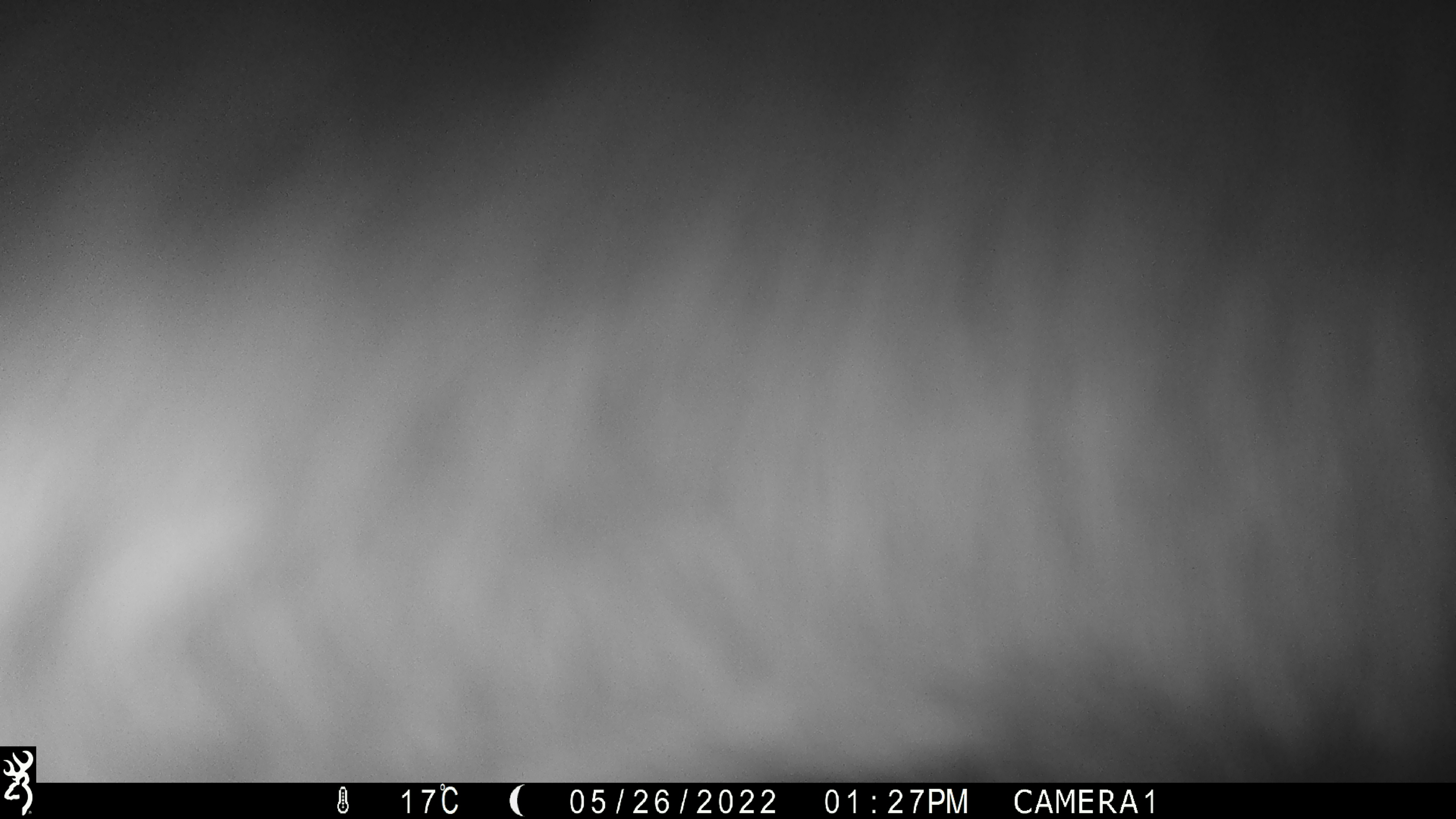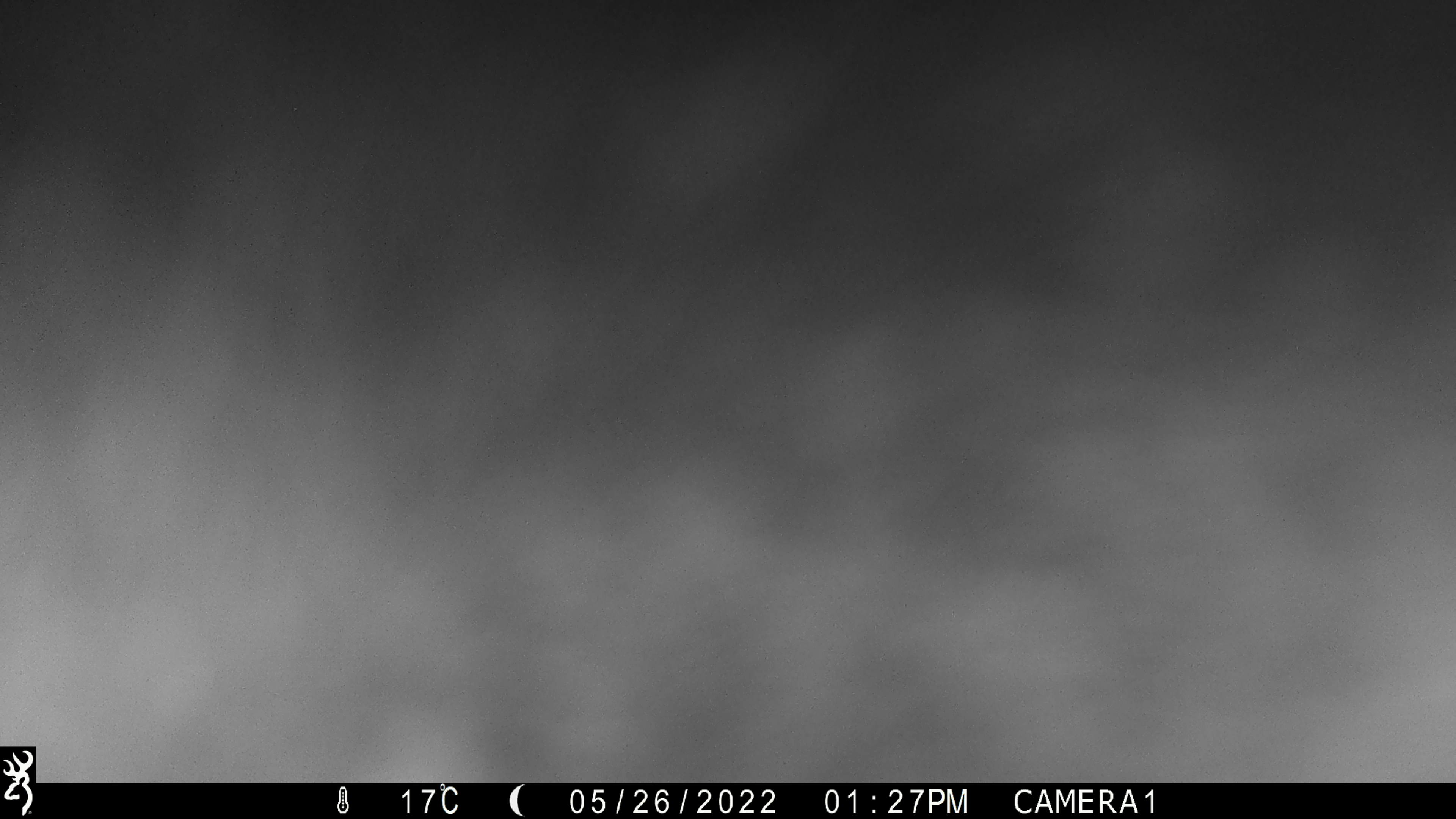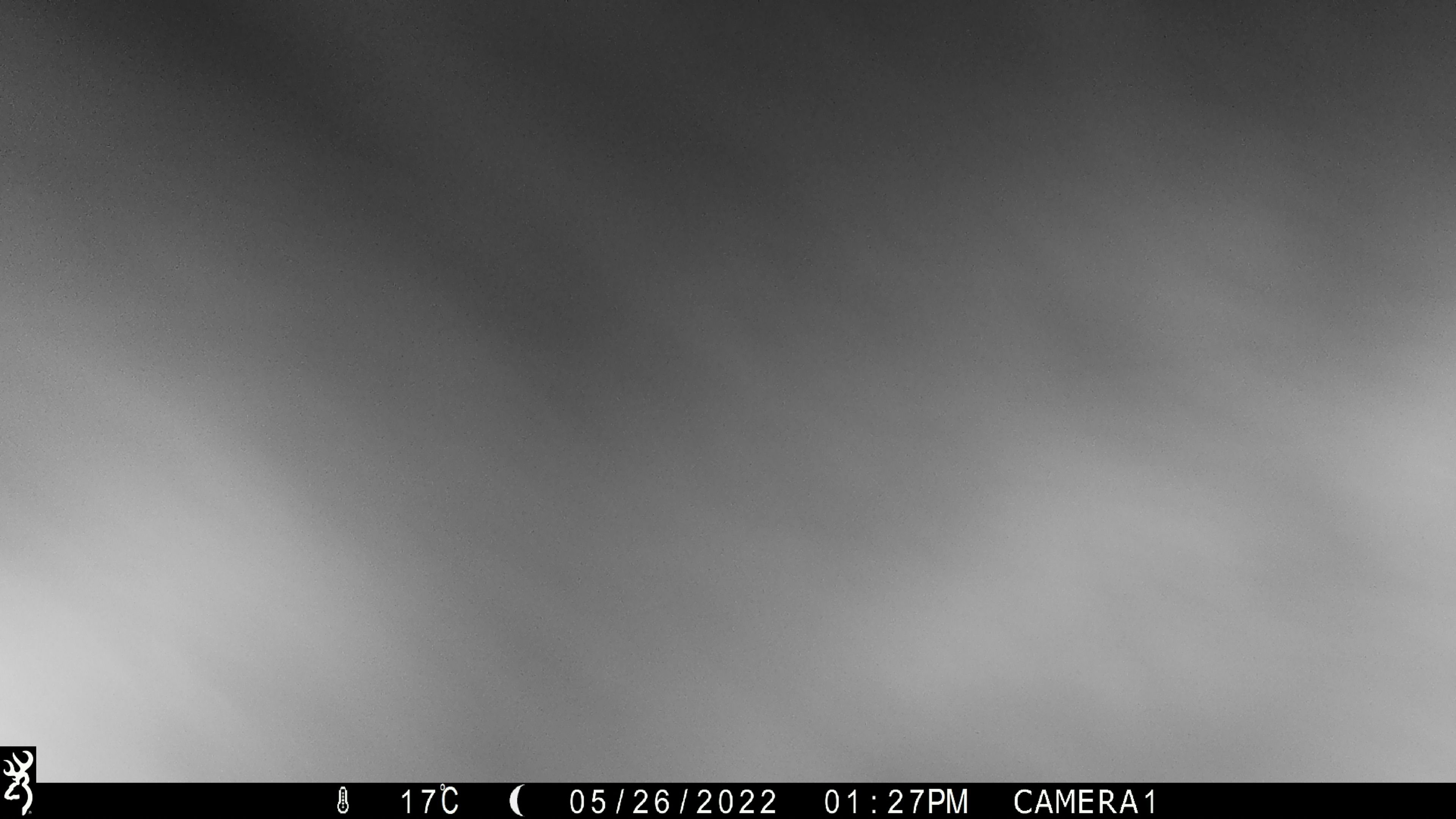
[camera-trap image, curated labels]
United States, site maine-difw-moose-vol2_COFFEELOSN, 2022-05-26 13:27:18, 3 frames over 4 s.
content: unidentified animal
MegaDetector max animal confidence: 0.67